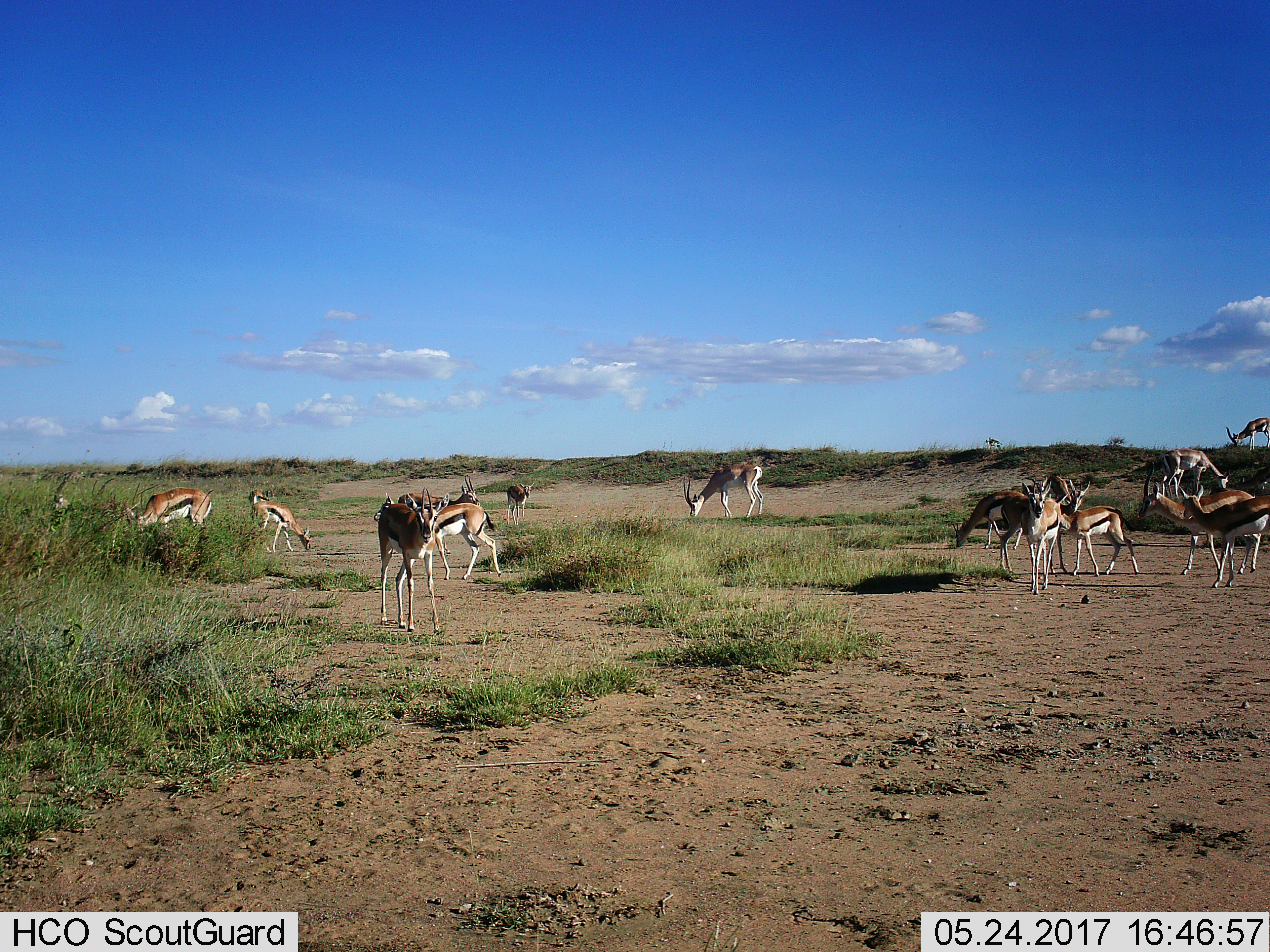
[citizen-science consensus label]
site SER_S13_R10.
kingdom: Animalia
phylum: Chordata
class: Mammalia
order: Artiodactyla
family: Bovidae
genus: Eudorcas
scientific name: Eudorcas thomsonii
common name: thomson's gazelle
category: gazellethomsons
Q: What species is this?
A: Gazellethomsons (thomson's gazelle) (Eudorcas thomsonii).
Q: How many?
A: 11-50.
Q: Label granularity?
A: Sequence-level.